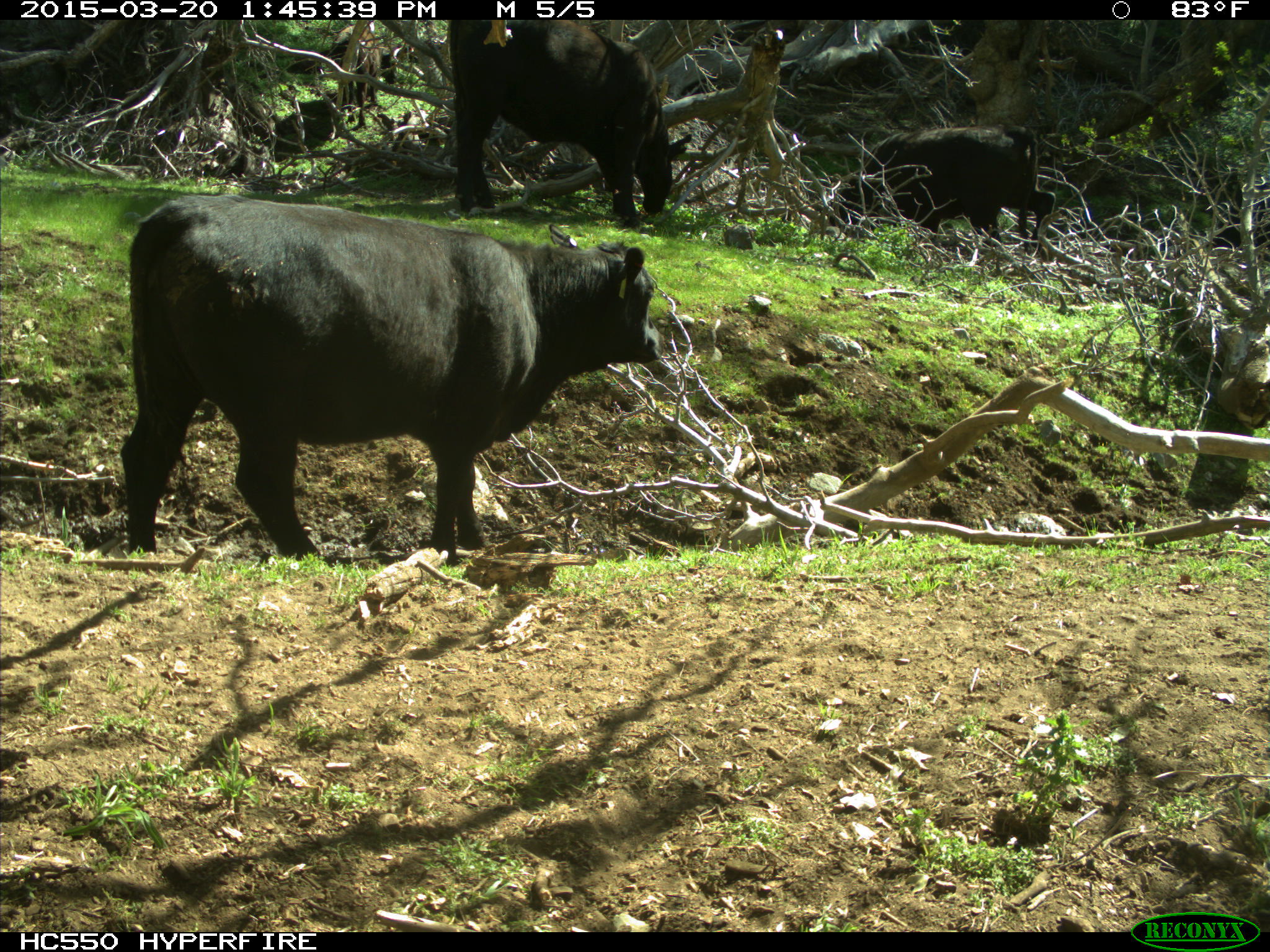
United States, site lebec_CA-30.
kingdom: Animalia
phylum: Chordata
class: Mammalia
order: Artiodactyla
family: Bovidae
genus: Bos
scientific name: Bos taurus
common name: domestic cow